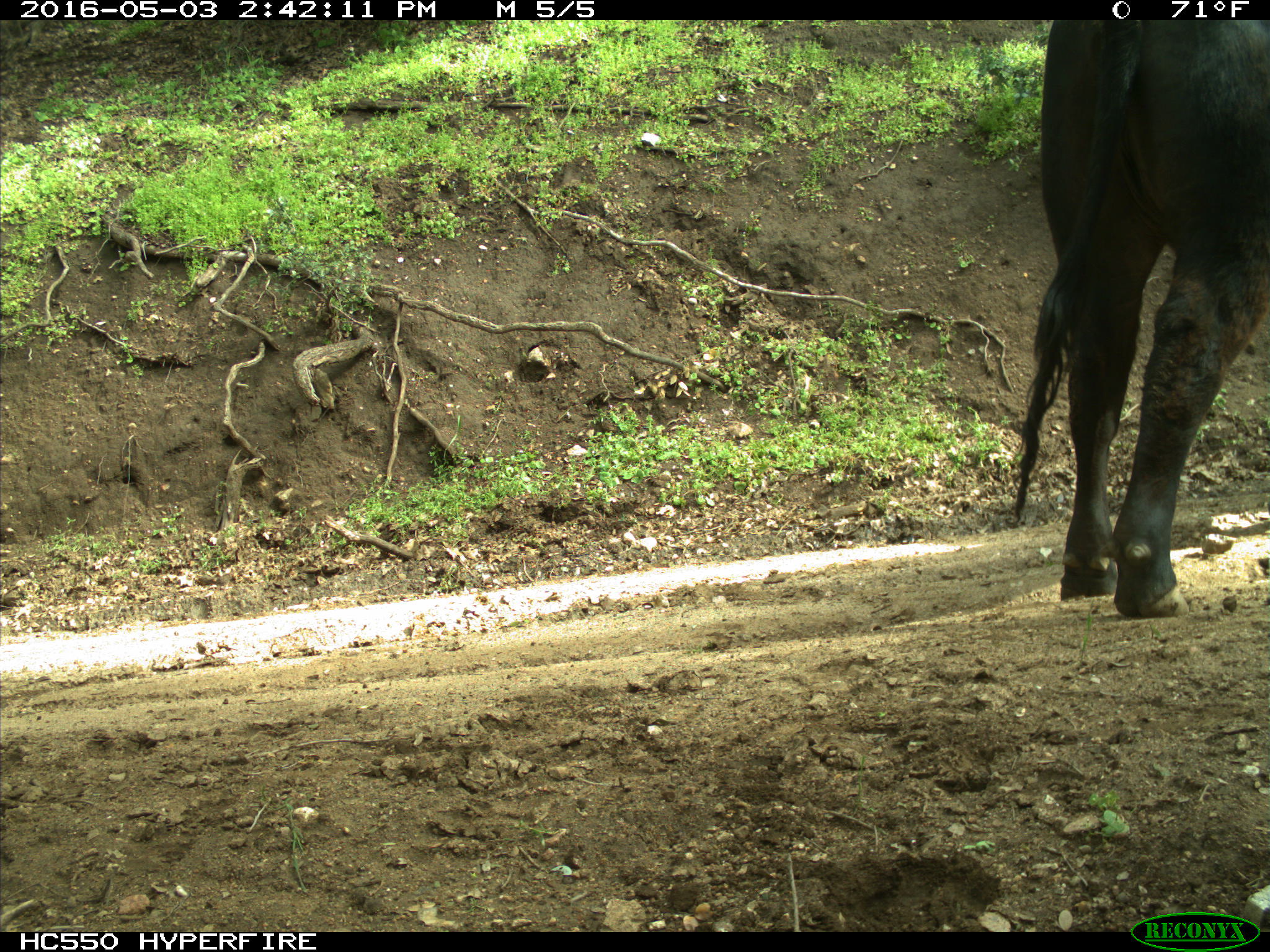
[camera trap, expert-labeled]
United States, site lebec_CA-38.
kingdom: Animalia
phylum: Chordata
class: Mammalia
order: Artiodactyla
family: Bovidae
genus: Bos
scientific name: Bos taurus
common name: domestic cow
Bos taurus (domestic cow).